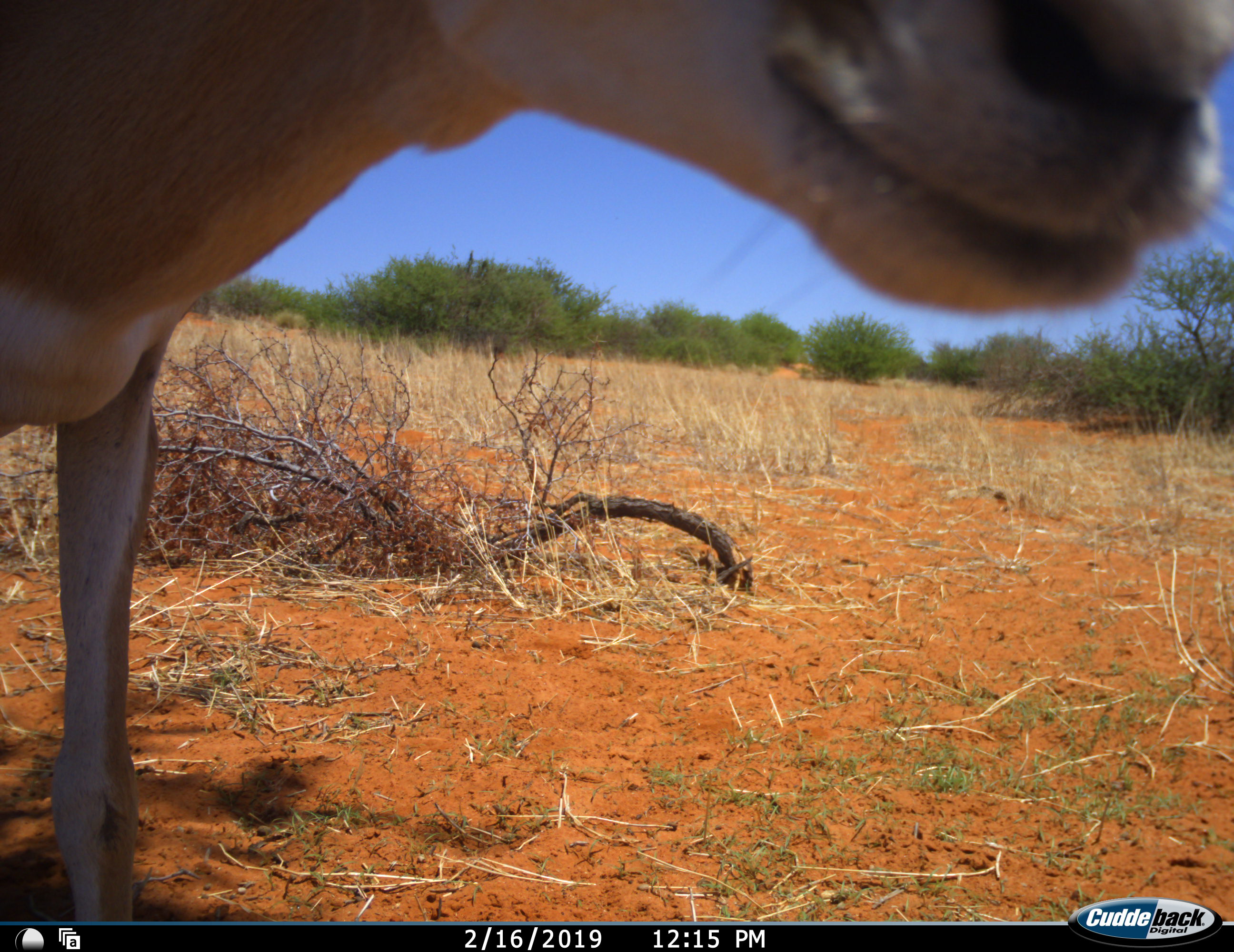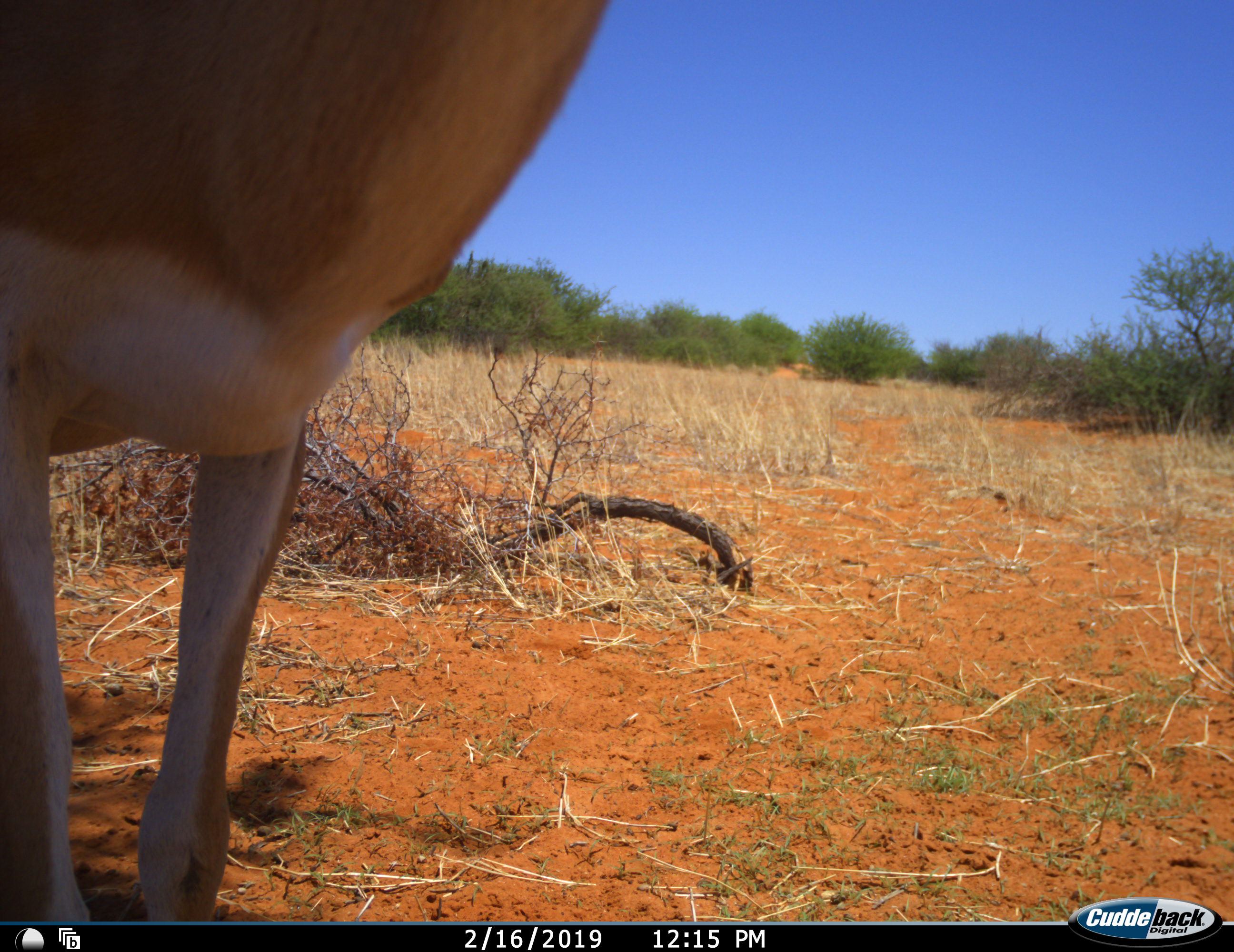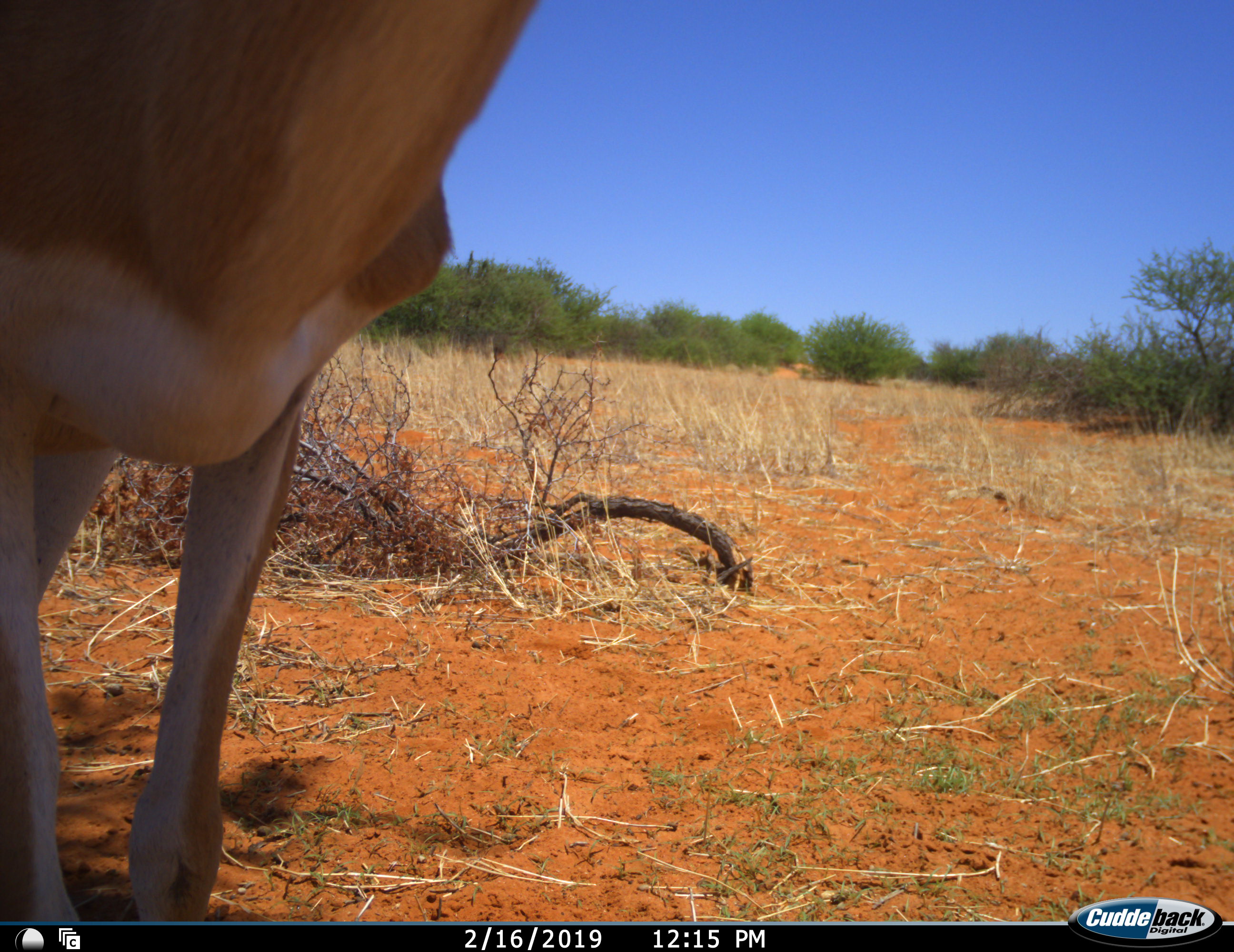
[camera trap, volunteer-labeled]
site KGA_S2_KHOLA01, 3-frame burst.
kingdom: Animalia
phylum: Chordata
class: Mammalia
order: Artiodactyla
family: Bovidae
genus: Antidorcas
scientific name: Antidorcas marsupialis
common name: springbok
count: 1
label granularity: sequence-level